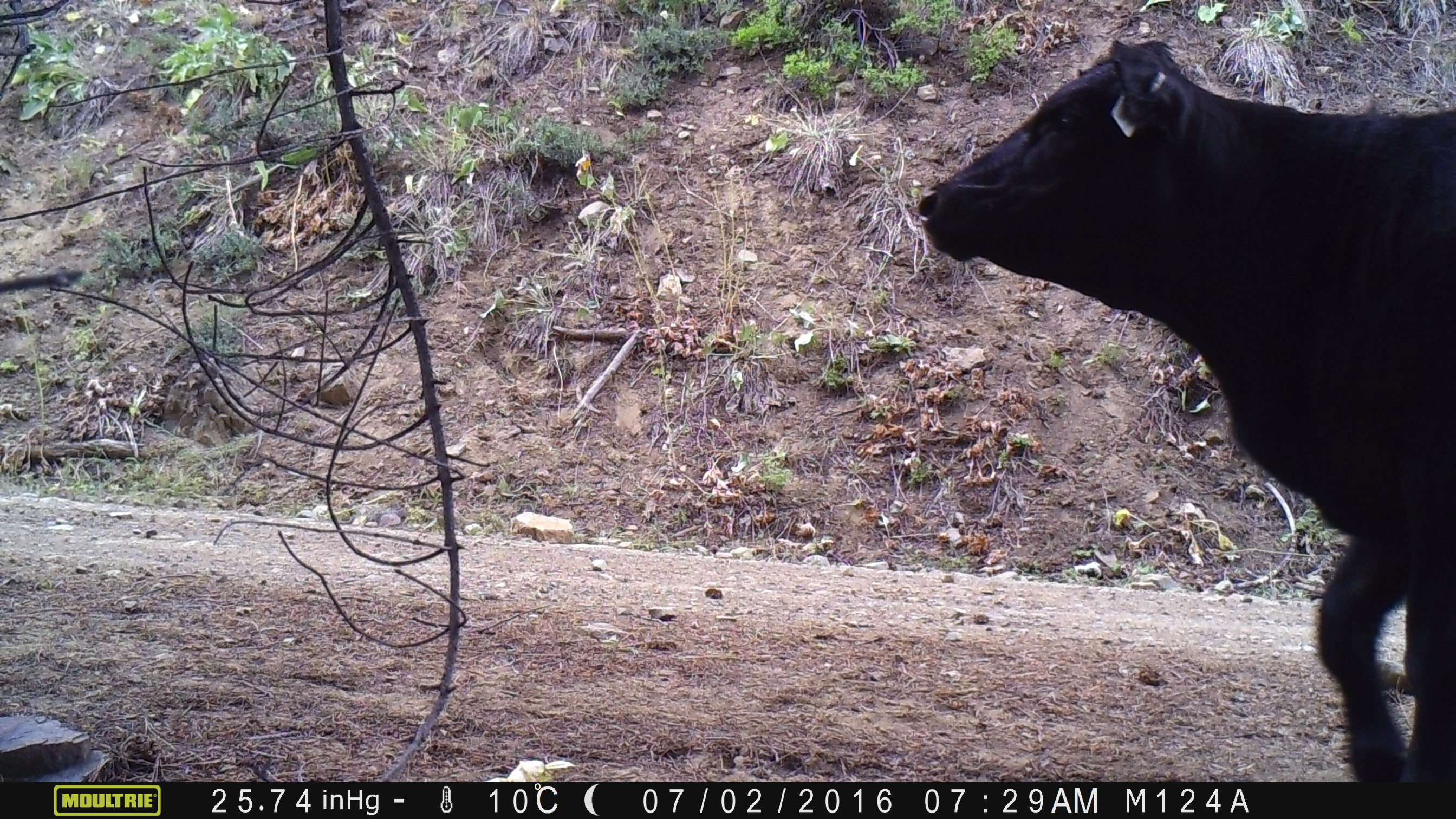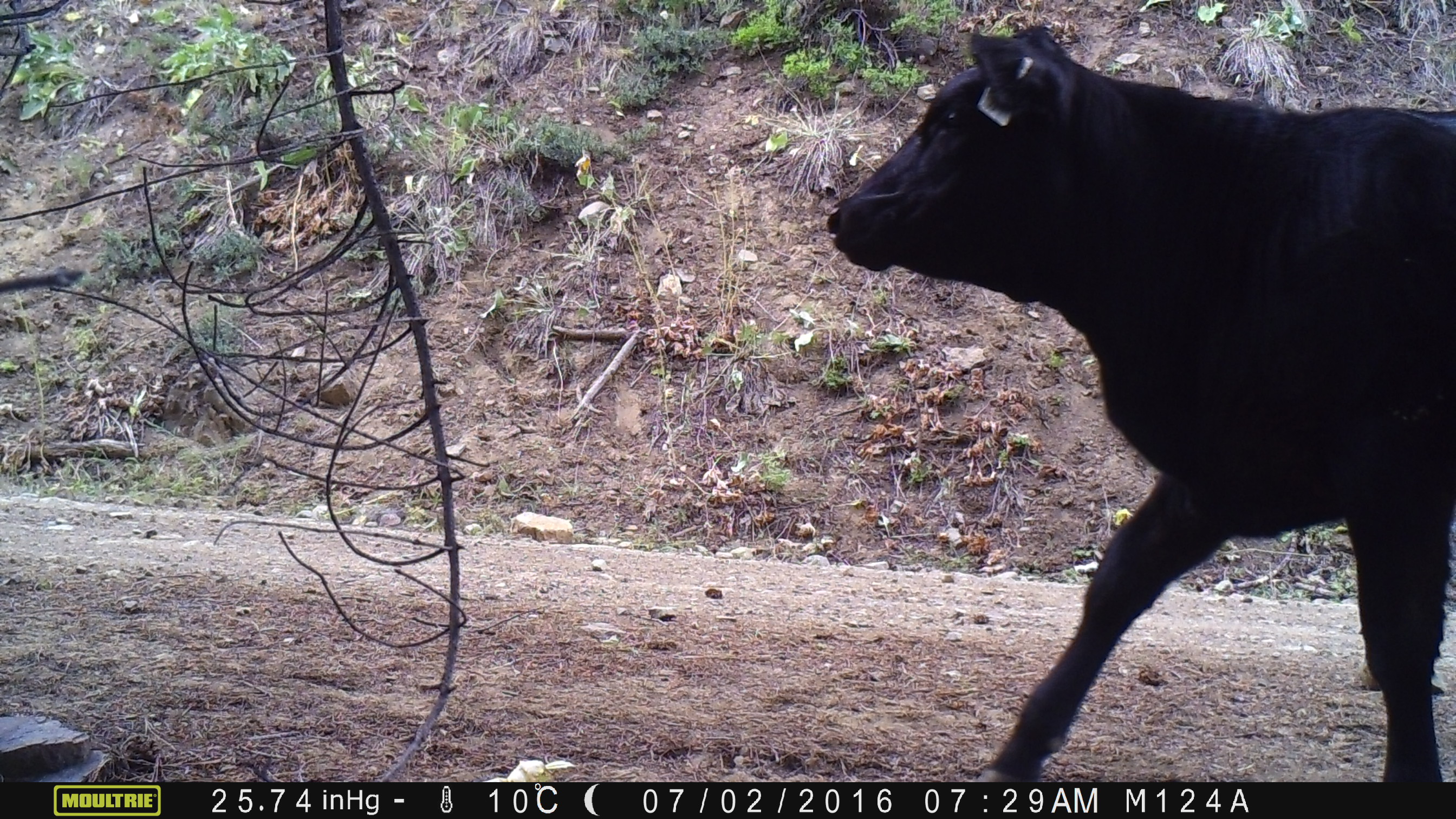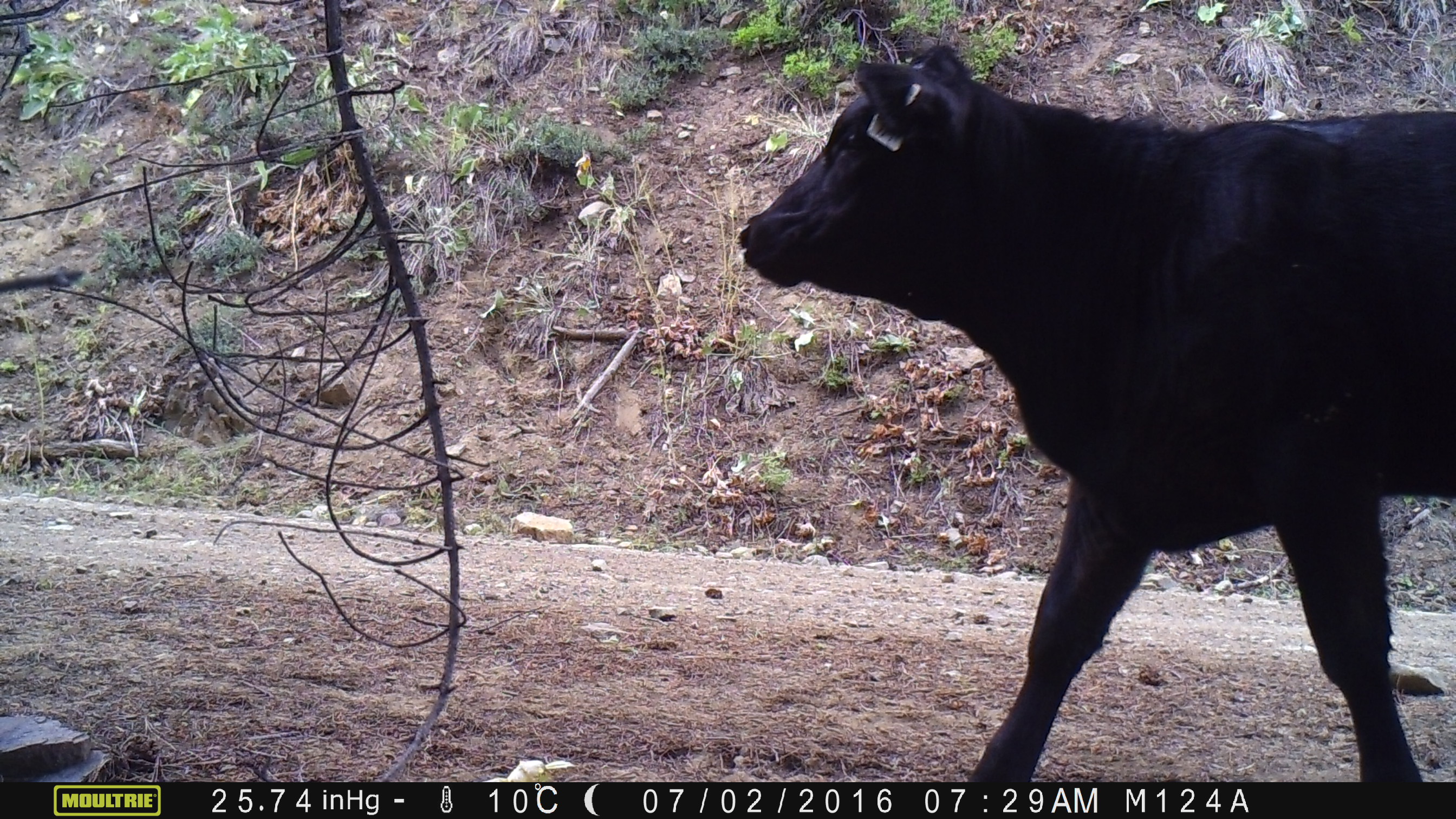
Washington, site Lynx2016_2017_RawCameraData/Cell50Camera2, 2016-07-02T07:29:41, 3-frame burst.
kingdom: Animalia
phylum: Chordata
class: Mammalia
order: Artiodactyla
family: Bovidae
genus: Bos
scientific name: Bos taurus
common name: domestic cattle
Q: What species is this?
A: Domestic cattle (Bos taurus).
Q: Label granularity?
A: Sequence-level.